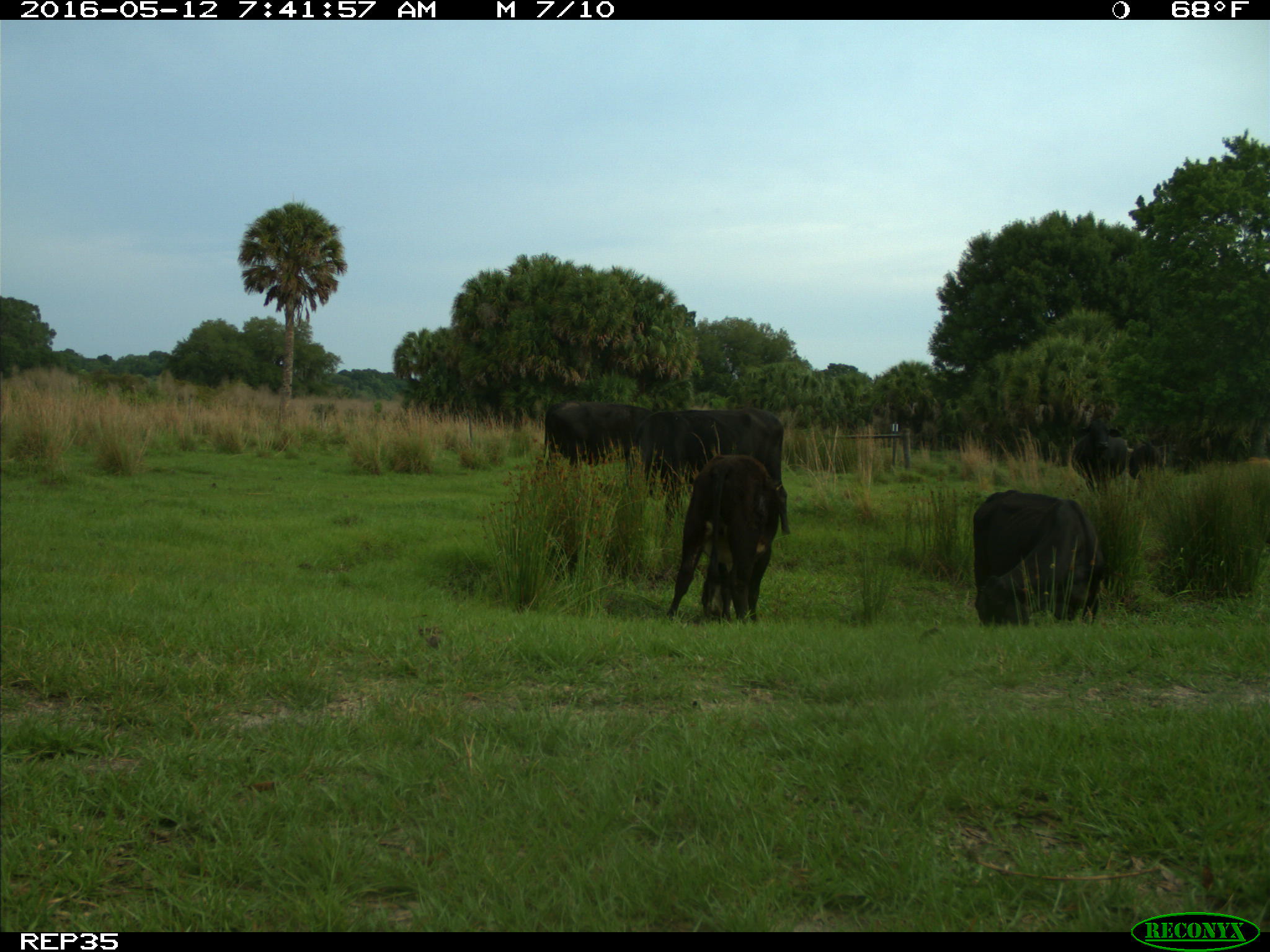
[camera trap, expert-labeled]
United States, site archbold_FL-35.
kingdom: Animalia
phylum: Chordata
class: Mammalia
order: Artiodactyla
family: Bovidae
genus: Bos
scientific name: Bos taurus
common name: domestic cow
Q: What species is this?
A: Bos taurus (domestic cow).